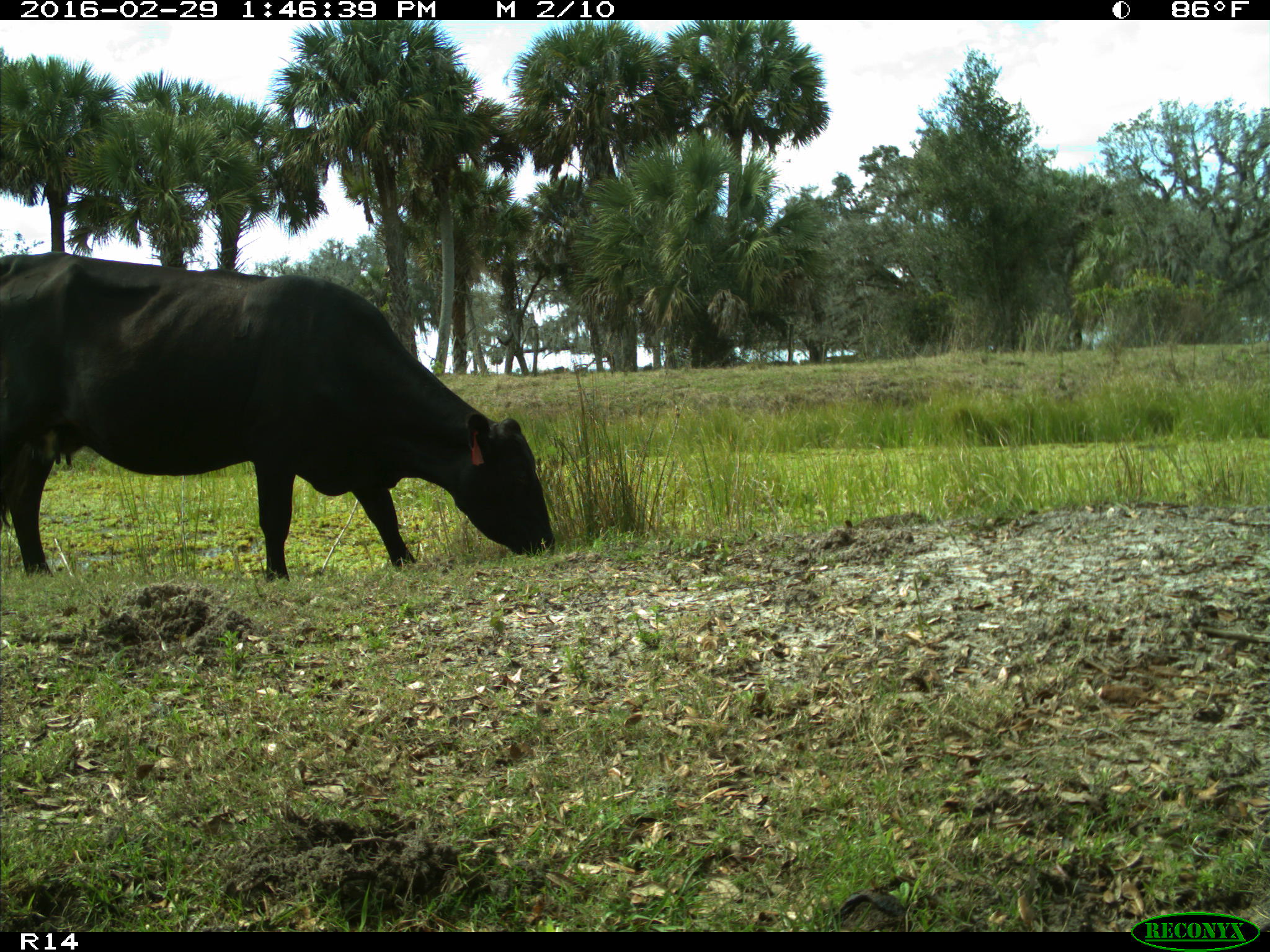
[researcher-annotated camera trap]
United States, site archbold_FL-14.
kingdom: Animalia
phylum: Chordata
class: Mammalia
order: Artiodactyla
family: Bovidae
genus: Bos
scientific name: Bos taurus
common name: domestic cow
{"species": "Bos taurus (domestic cow)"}